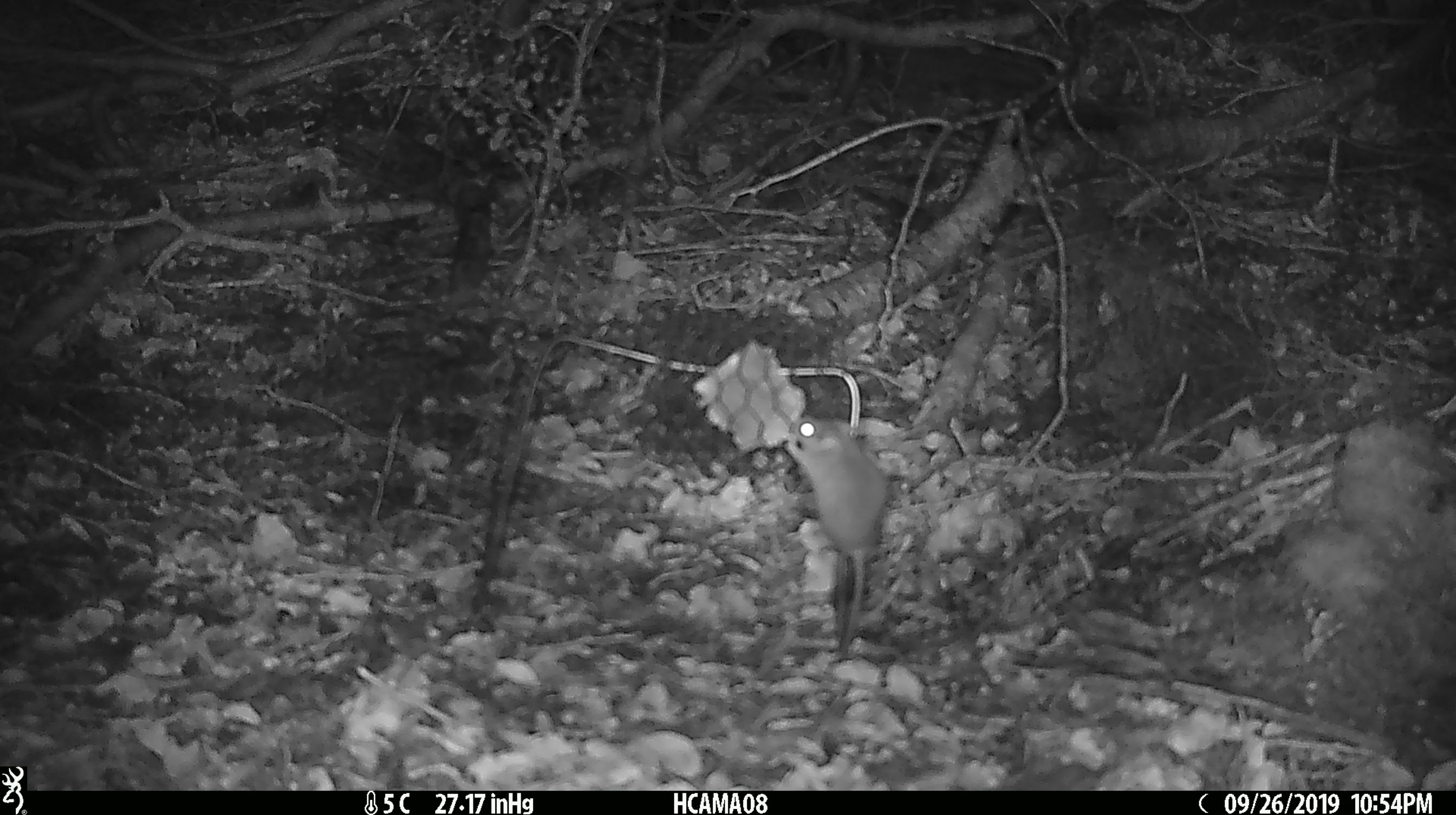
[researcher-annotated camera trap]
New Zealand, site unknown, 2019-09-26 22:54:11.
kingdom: Animalia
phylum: Chordata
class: Mammalia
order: Rodentia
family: Muridae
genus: Mus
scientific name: Mus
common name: mouse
Mouse (Mus).